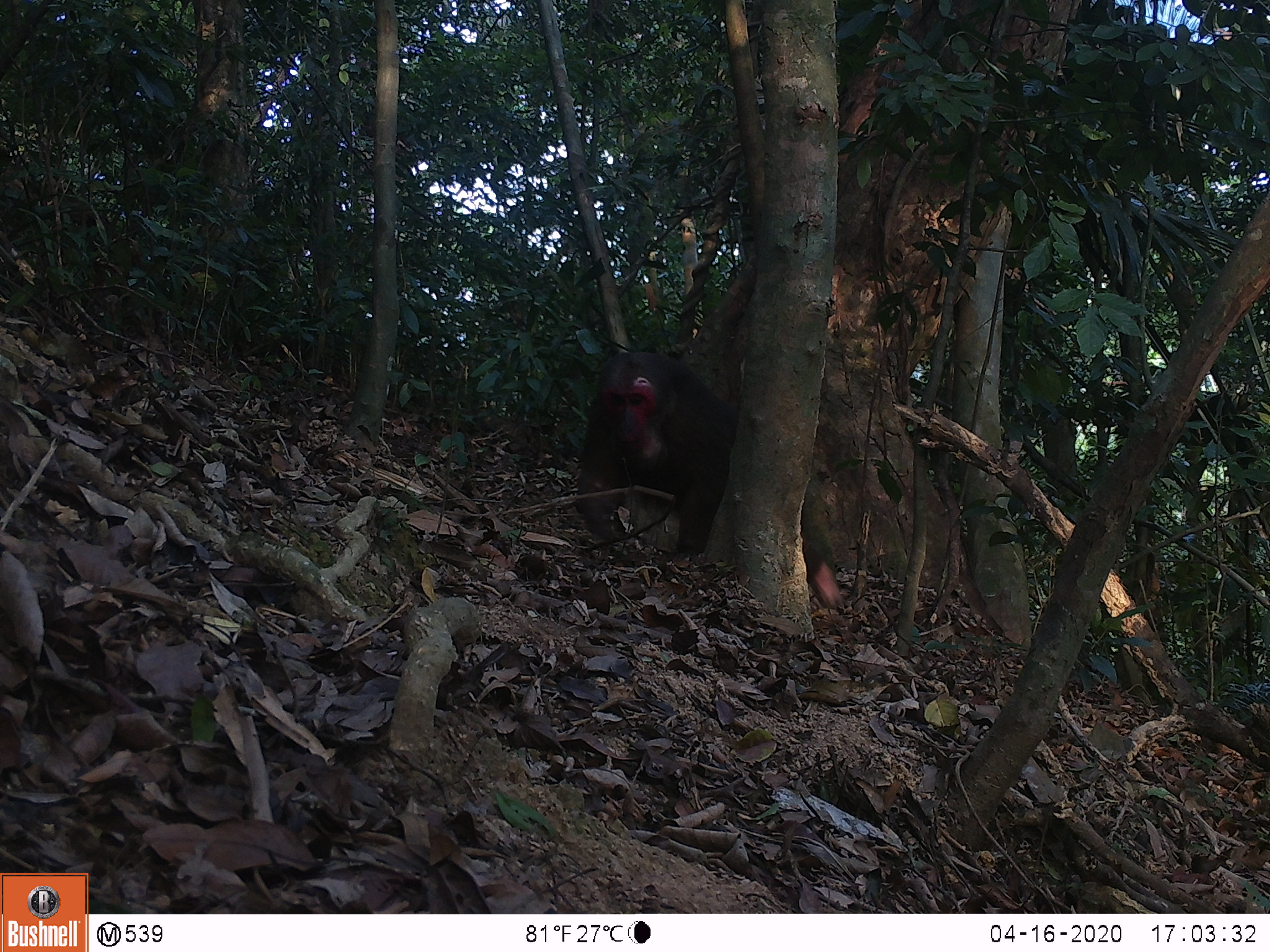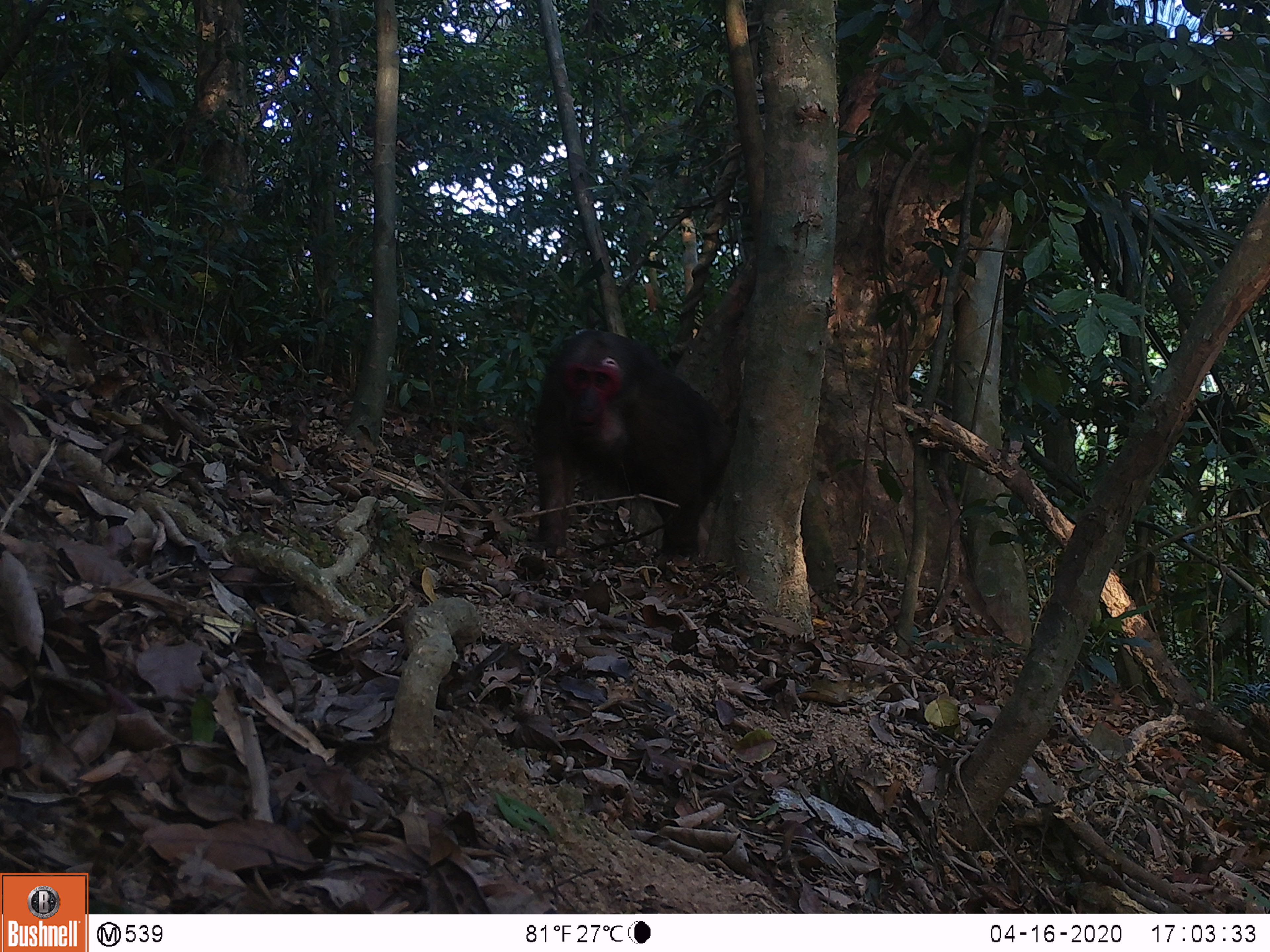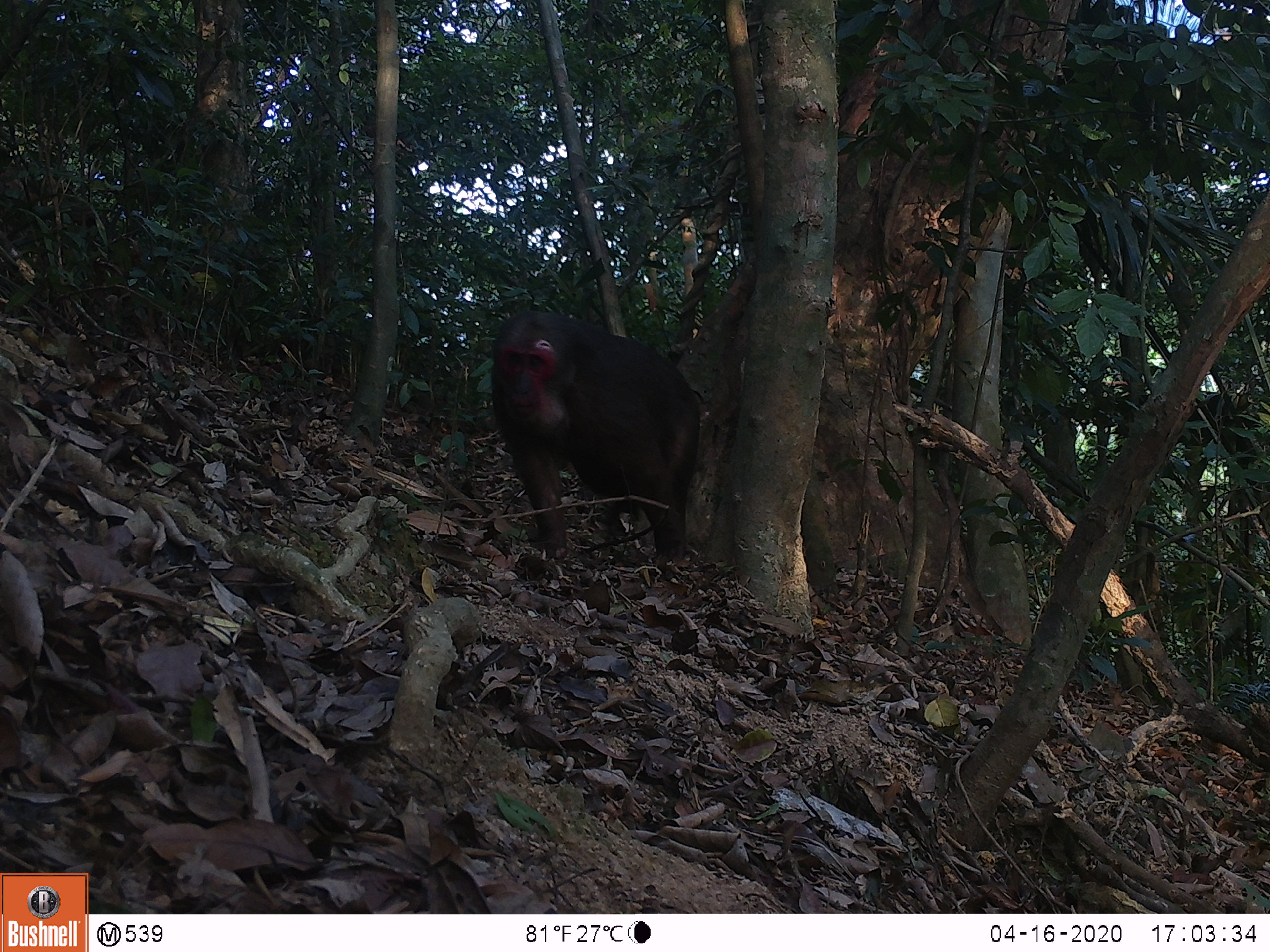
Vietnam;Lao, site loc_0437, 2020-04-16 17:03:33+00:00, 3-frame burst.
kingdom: Animalia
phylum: Chordata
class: Mammalia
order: Primates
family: Cercopithecidae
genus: Macaca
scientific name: Macaca arctoides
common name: stump-tailed macaque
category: stump tailed macaque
Stump tailed macaque (stump-tailed macaque) (Macaca arctoides). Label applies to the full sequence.